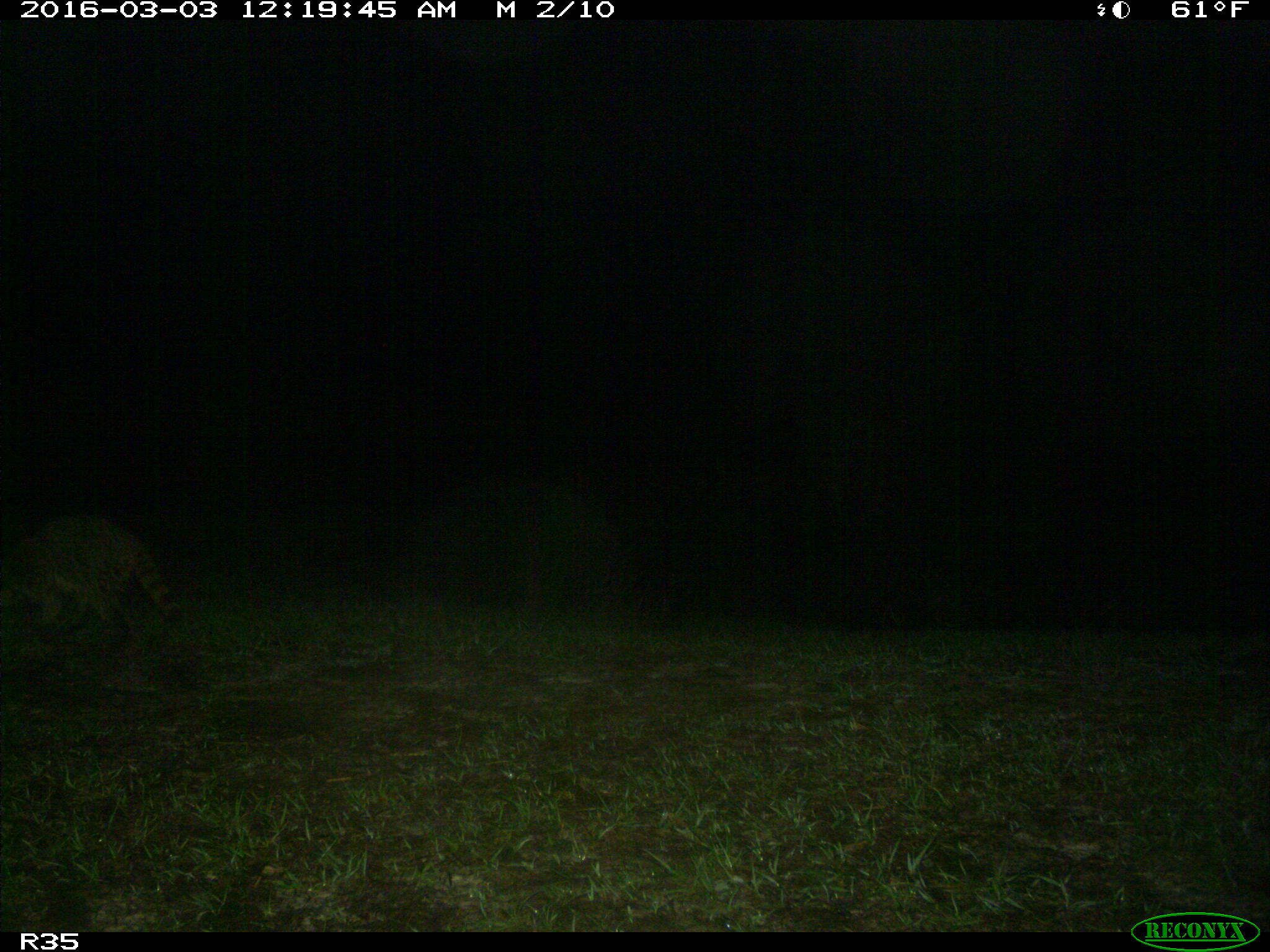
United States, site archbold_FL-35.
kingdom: Animalia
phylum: Chordata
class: Mammalia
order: Carnivora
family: Procyonidae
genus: Procyon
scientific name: Procyon lotor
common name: common raccoon